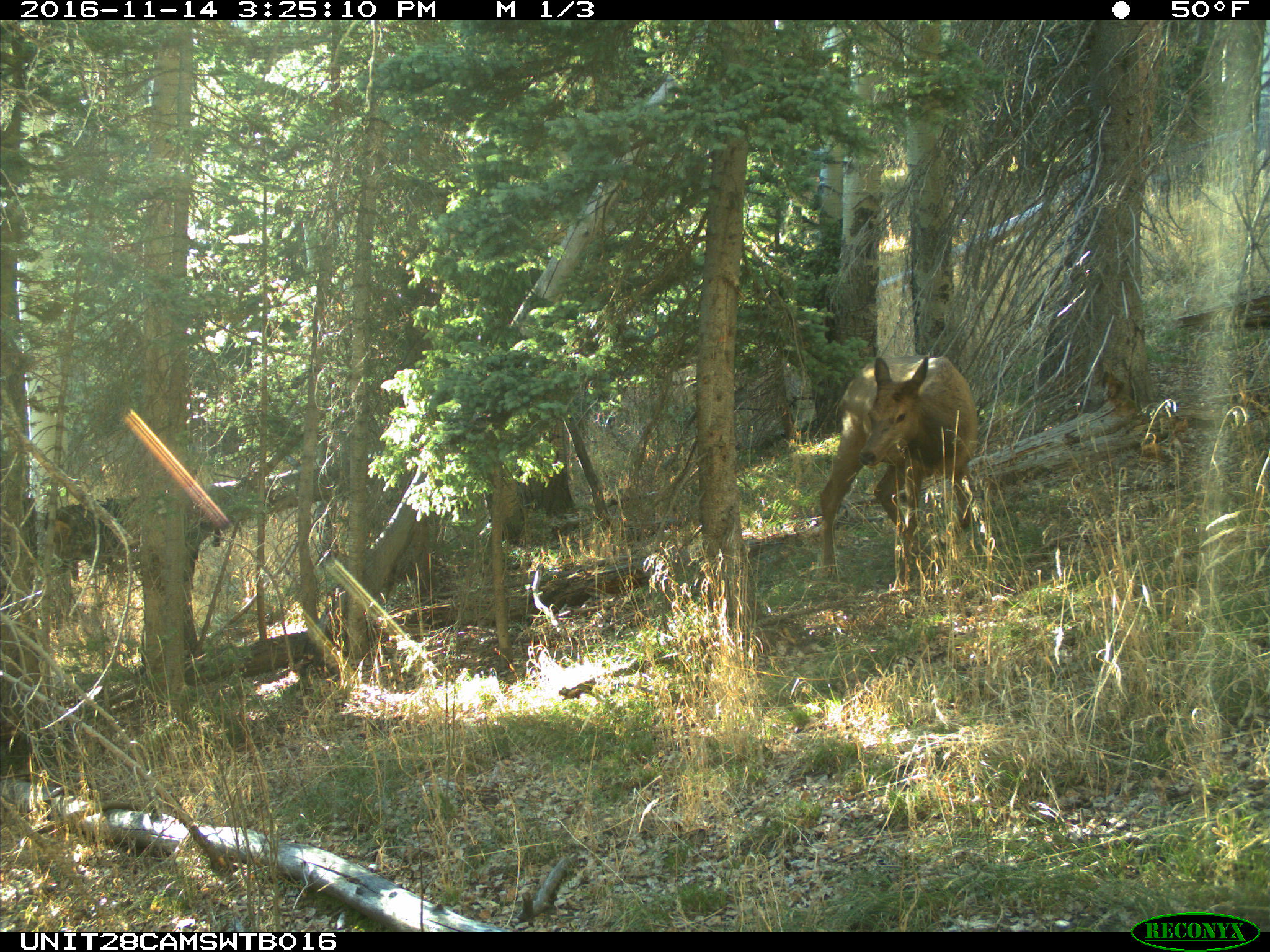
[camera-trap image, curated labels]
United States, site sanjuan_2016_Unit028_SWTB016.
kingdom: Animalia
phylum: Chordata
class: Mammalia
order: Artiodactyla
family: Cervidae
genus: Cervus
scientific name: Cervus elaphus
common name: red deer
Cervus elaphus (red deer).